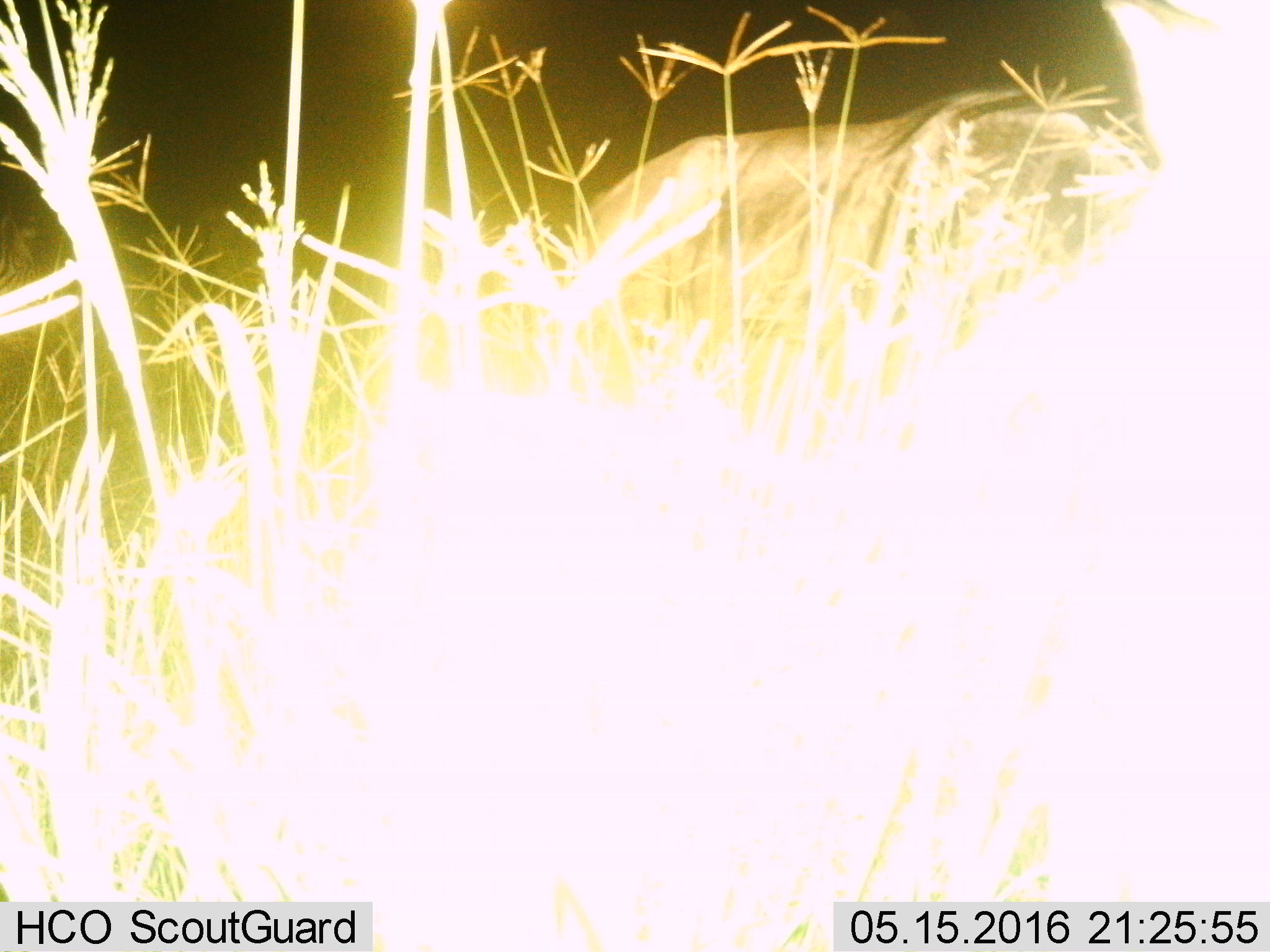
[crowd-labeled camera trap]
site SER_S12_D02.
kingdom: Animalia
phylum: Chordata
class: Mammalia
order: Artiodactyla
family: Bovidae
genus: Connochaetes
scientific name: Connochaetes taurinus taurinus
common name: blue wildebeest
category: wildebeestblue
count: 1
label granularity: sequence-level